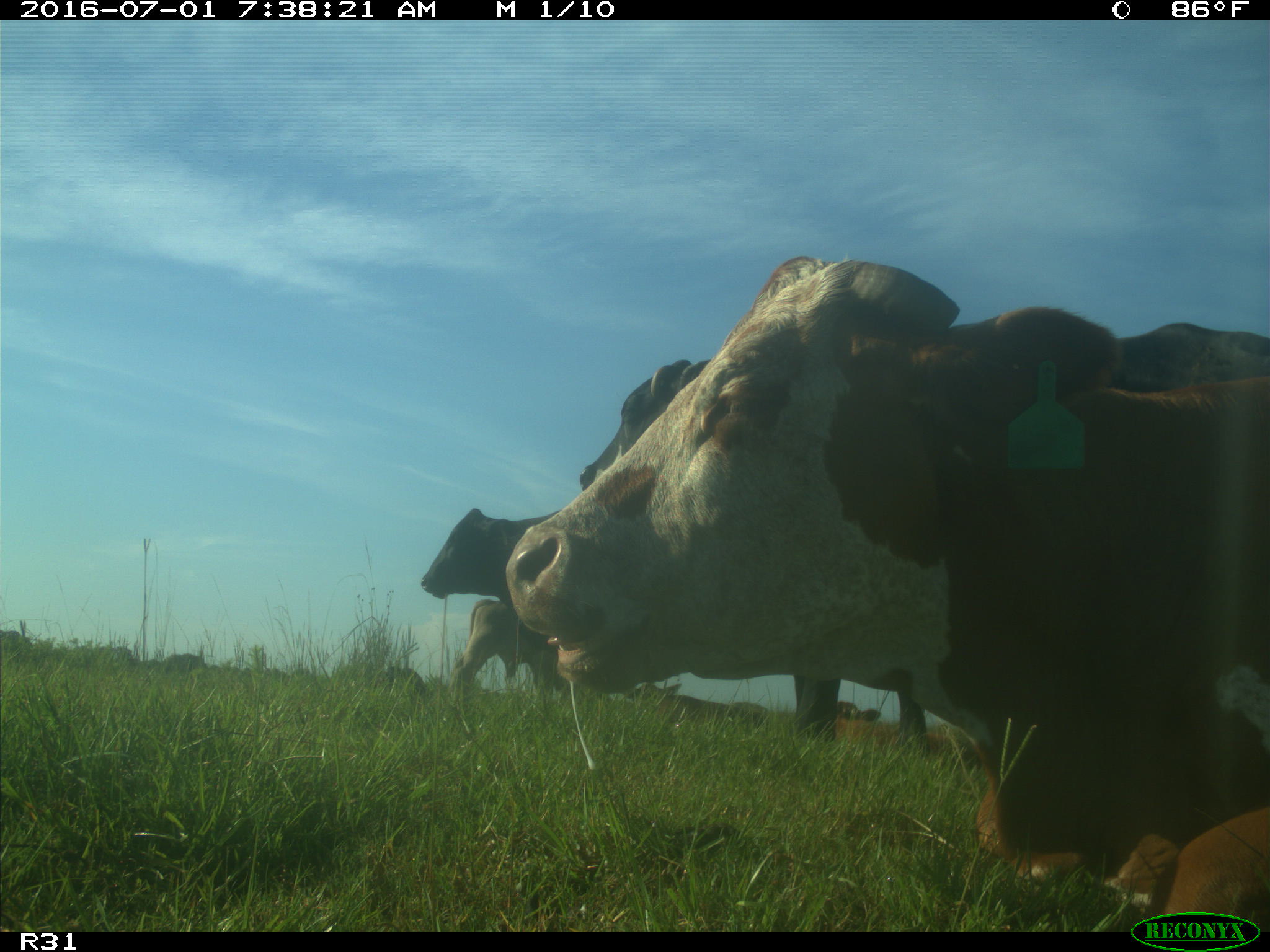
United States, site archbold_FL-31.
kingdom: Animalia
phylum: Chordata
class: Mammalia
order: Artiodactyla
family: Bovidae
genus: Bos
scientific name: Bos taurus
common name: domestic cow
Bos taurus (domestic cow).